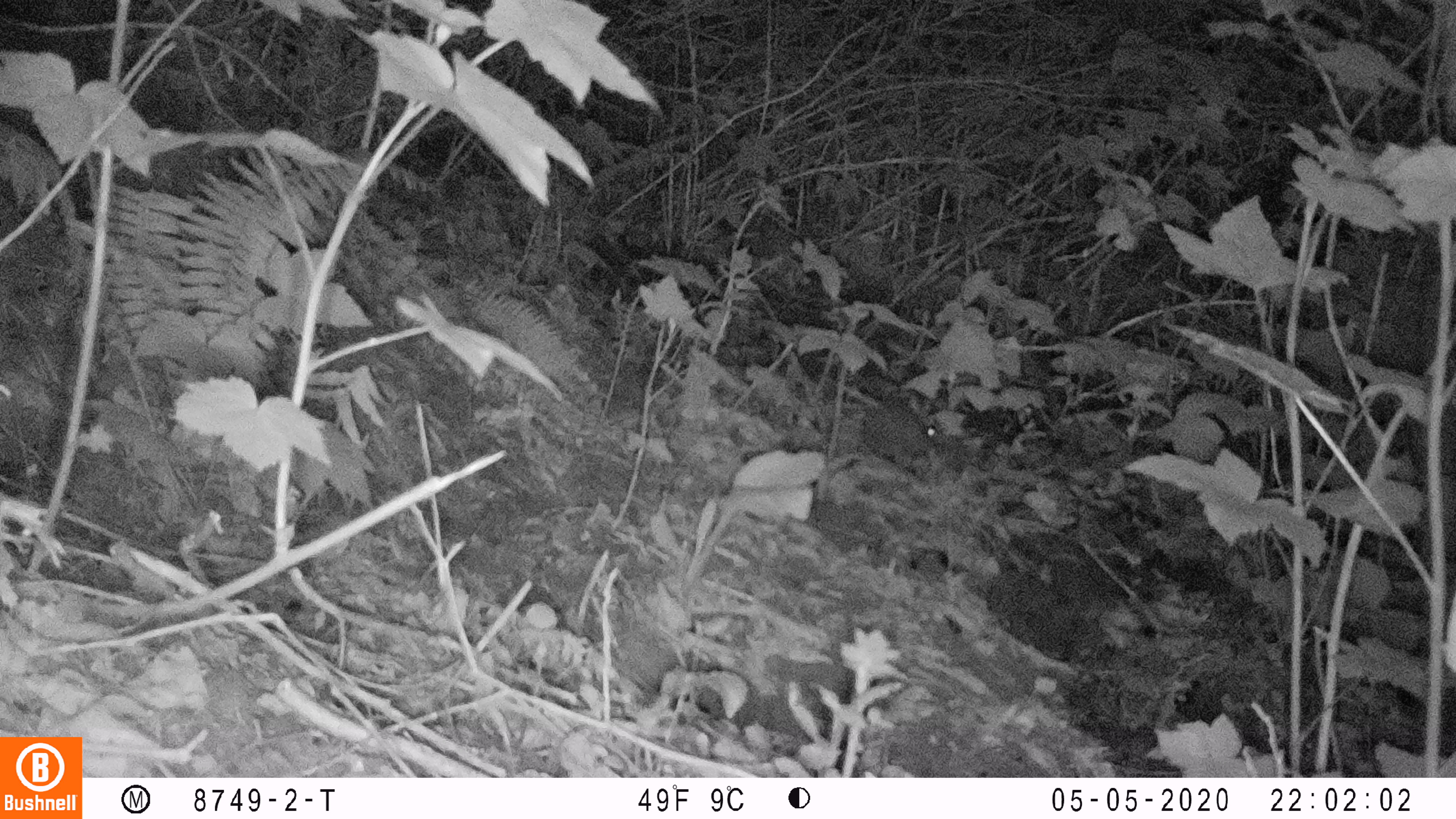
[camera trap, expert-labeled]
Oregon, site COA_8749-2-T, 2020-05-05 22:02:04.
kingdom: Animalia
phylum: Chordata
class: Mammalia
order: Lagomorpha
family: Leporidae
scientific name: Leporidae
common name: hares and rabbits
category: leporidae family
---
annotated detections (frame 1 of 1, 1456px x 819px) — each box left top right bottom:
leporidae family: 858 393 943 479